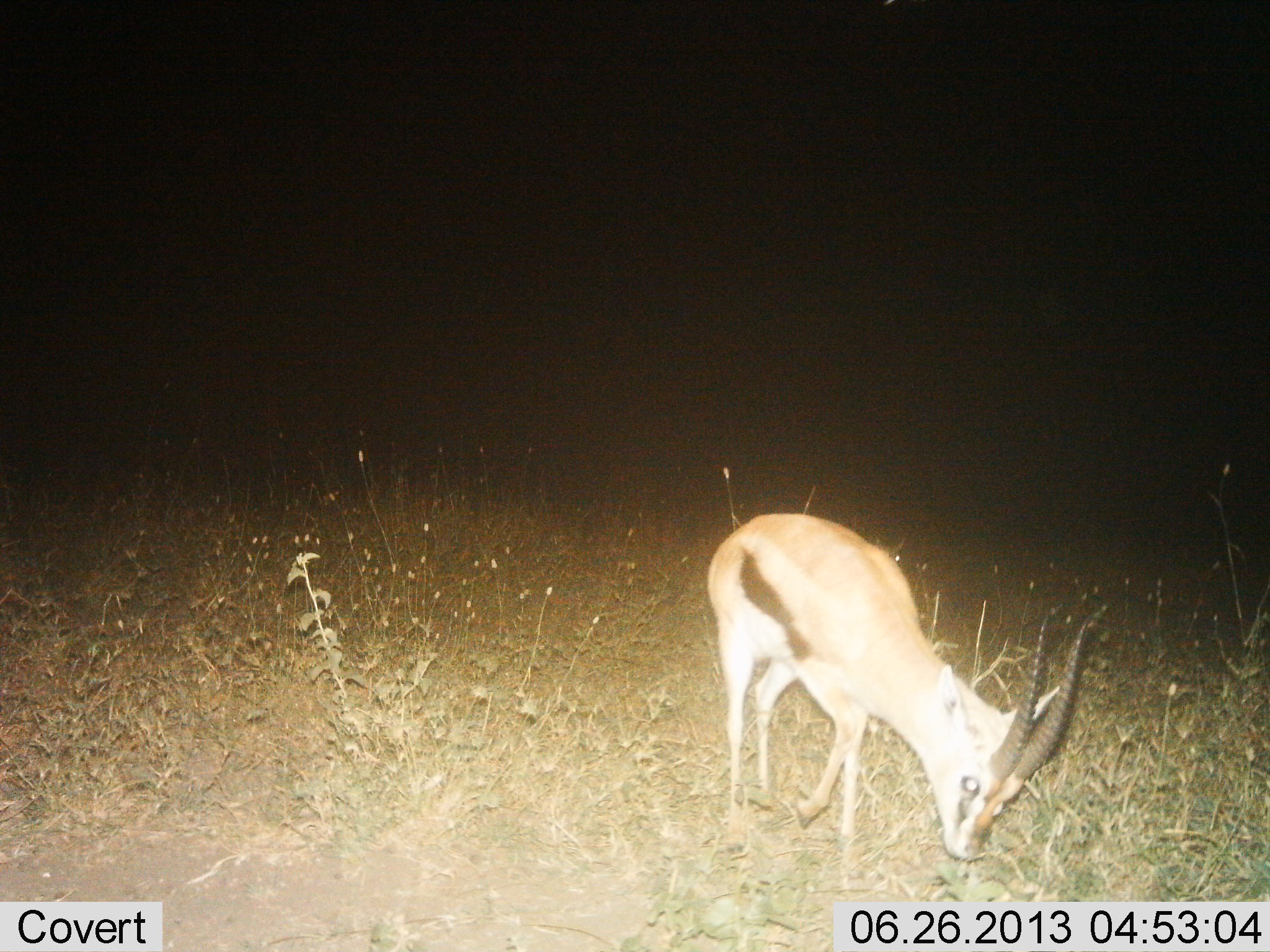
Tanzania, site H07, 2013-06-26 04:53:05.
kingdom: Animalia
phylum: Chordata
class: Mammalia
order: Artiodactyla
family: Bovidae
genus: Eudorcas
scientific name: Eudorcas thomsonii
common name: thomson's gazelle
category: gazellethomsons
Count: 1.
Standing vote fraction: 10%.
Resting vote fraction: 0%.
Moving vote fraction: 30%.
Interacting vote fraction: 0%.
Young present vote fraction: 0%.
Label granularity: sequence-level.